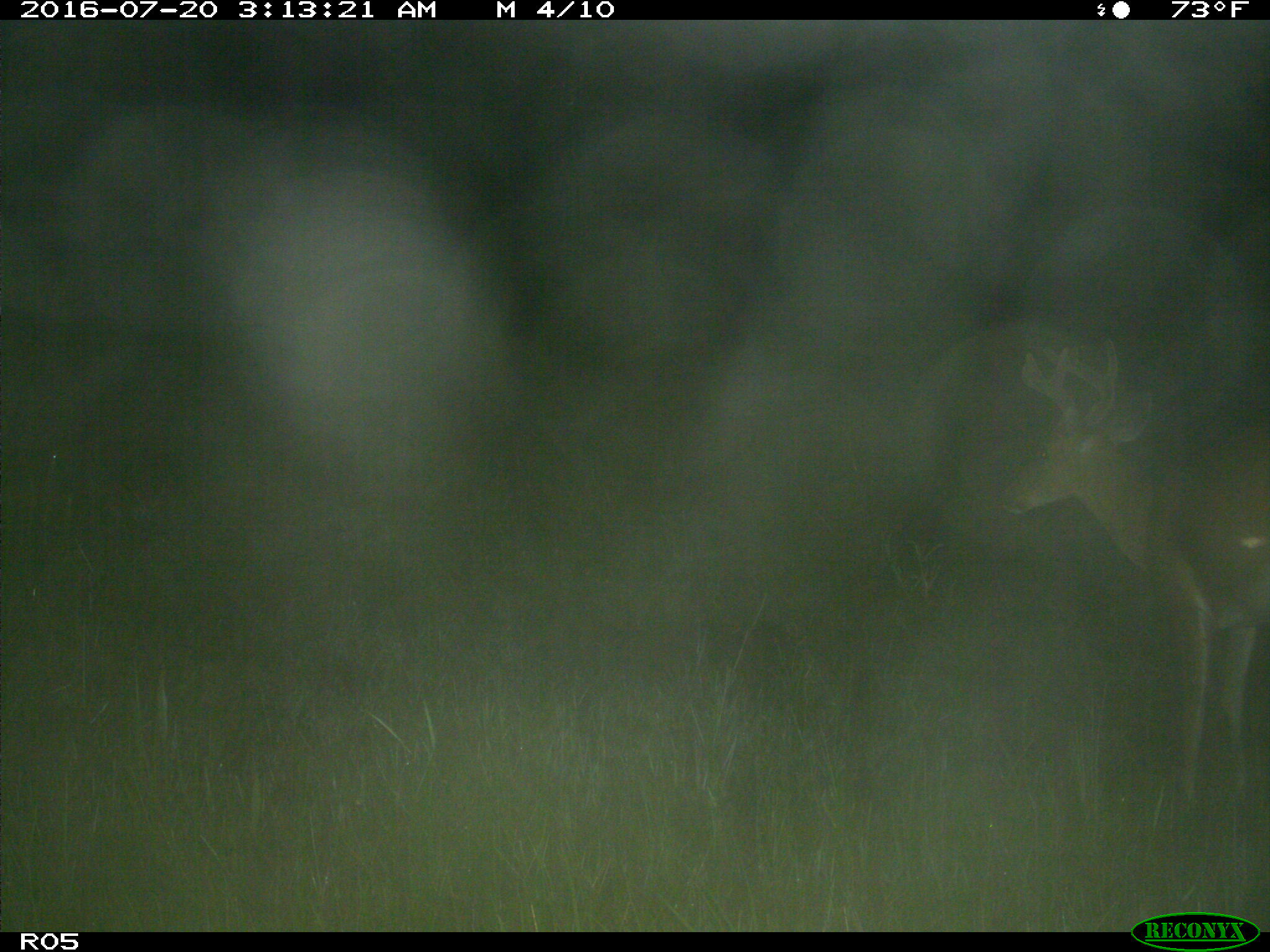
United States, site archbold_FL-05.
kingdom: Animalia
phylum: Chordata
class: Mammalia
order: Artiodactyla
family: Cervidae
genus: Odocoileus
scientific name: Odocoileus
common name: deer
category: unidentified deer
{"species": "unidentified deer (deer) (Odocoileus)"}